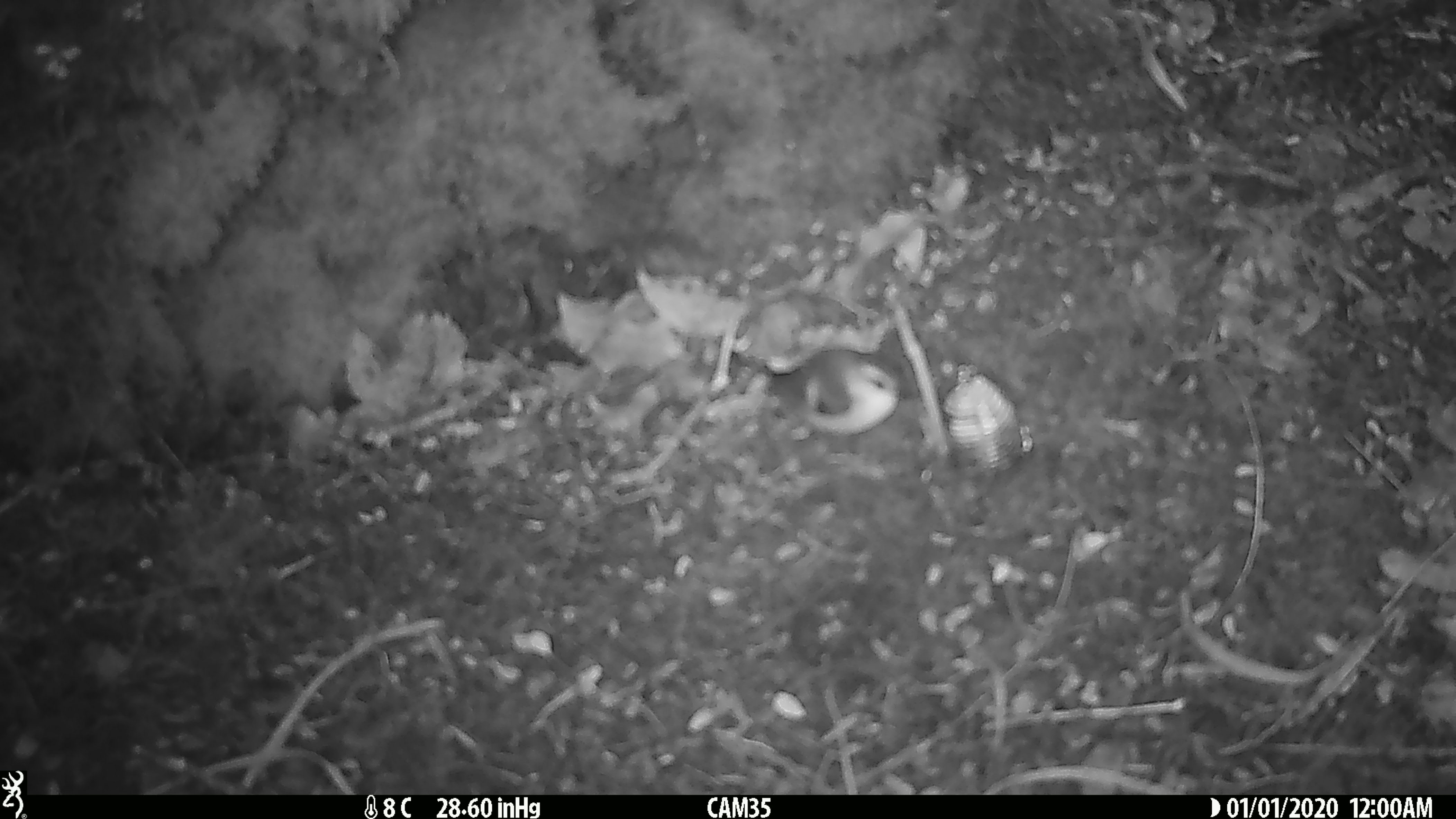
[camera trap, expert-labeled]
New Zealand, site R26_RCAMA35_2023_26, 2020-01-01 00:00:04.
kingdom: Animalia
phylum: Chordata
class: Aves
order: Passeriformes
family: Acanthisittidae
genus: Acanthisitta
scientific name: Acanthisitta chloris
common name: rifleman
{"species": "rifleman (Acanthisitta chloris)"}